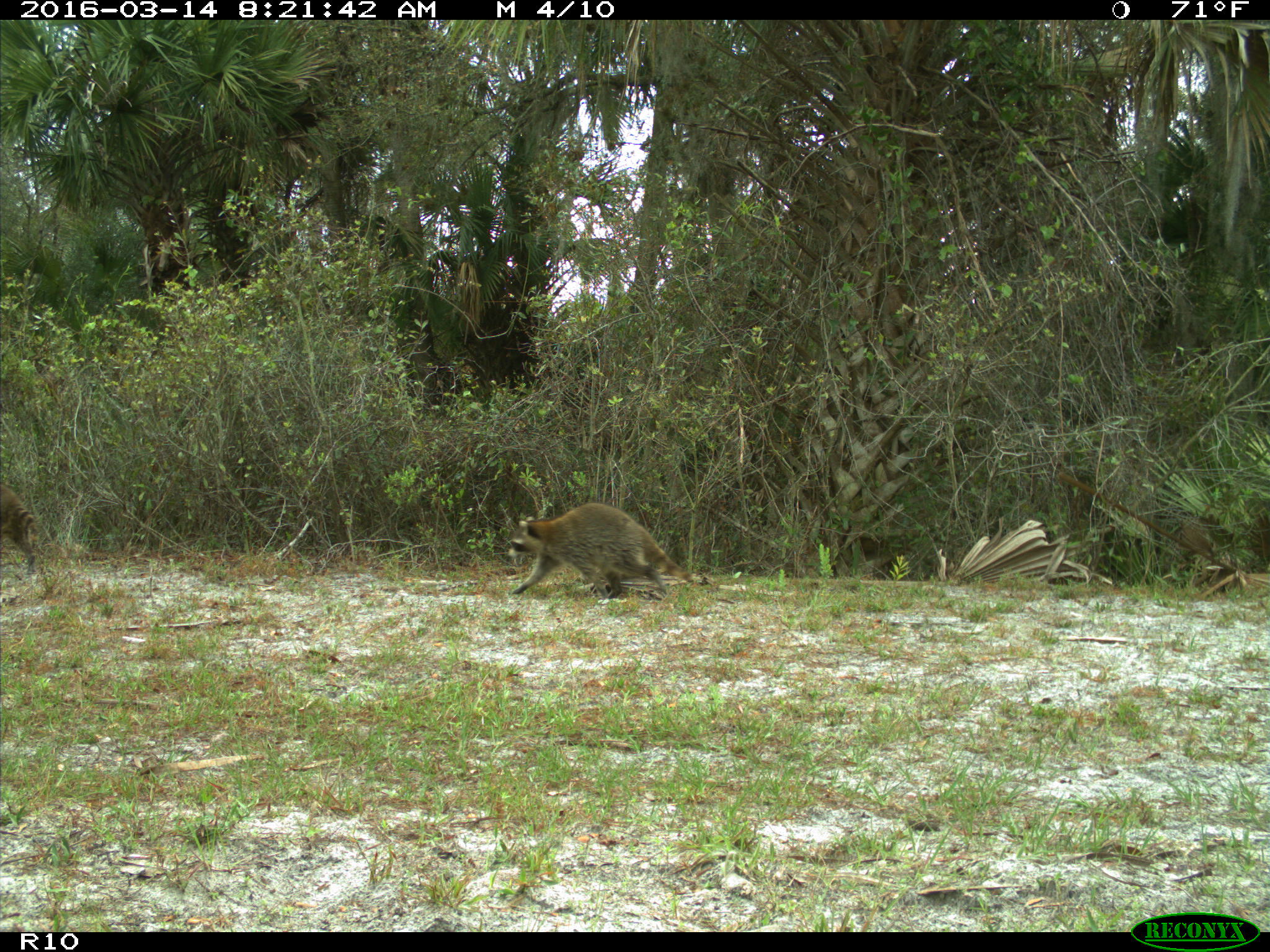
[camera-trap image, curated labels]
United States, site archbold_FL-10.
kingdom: Animalia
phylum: Chordata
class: Mammalia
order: Carnivora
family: Procyonidae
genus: Procyon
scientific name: Procyon lotor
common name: common raccoon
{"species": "Procyon lotor (common raccoon)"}